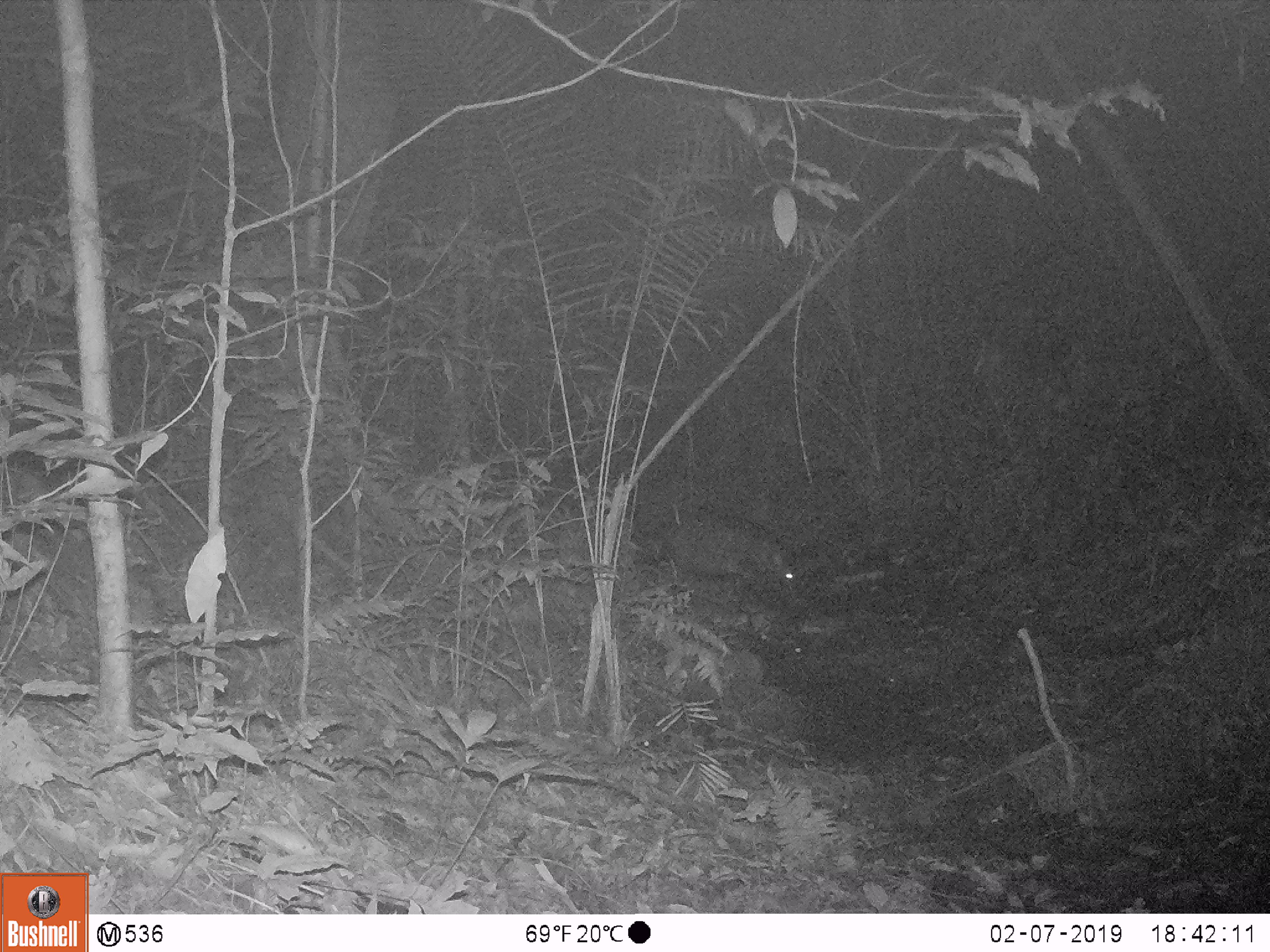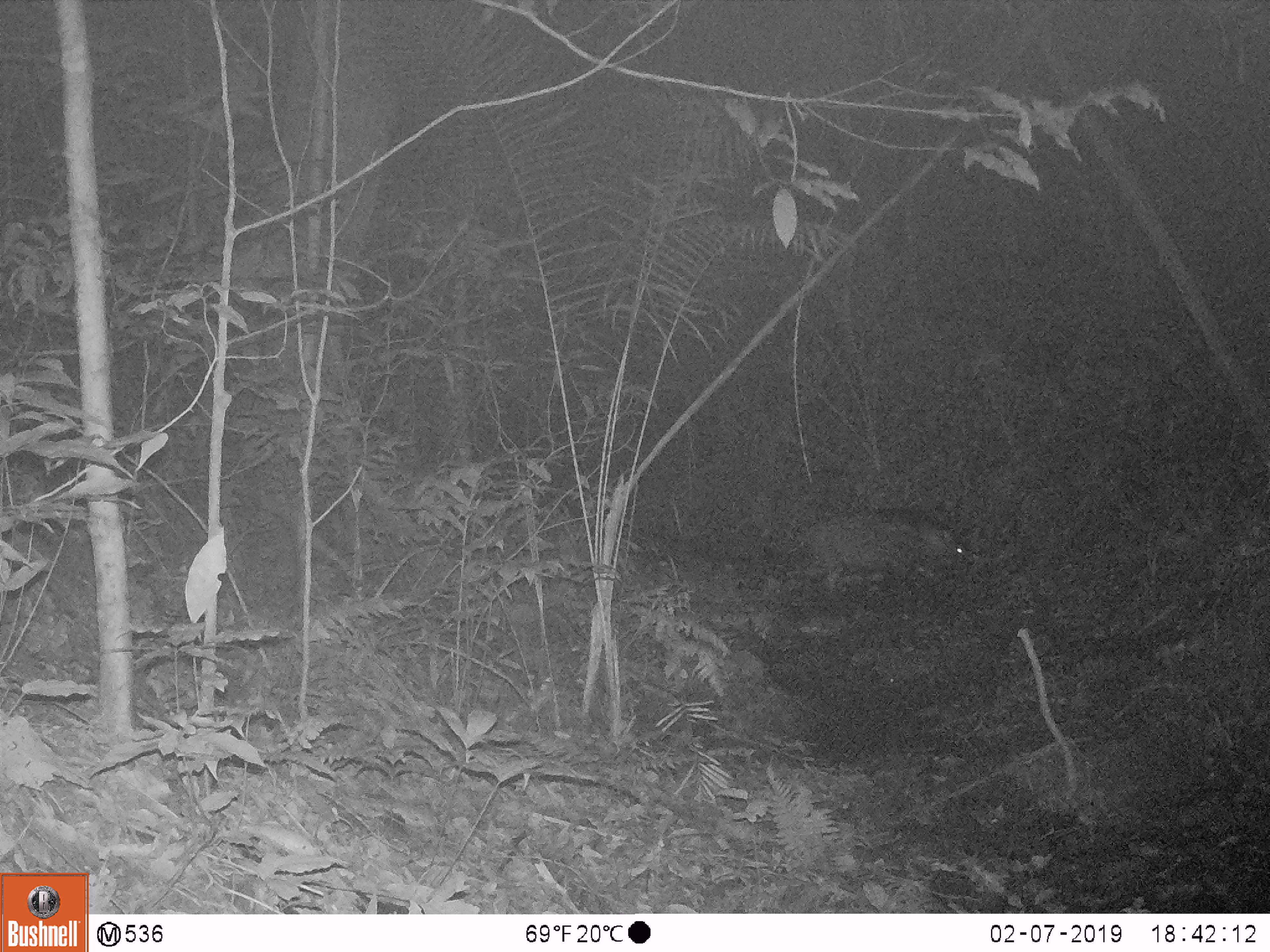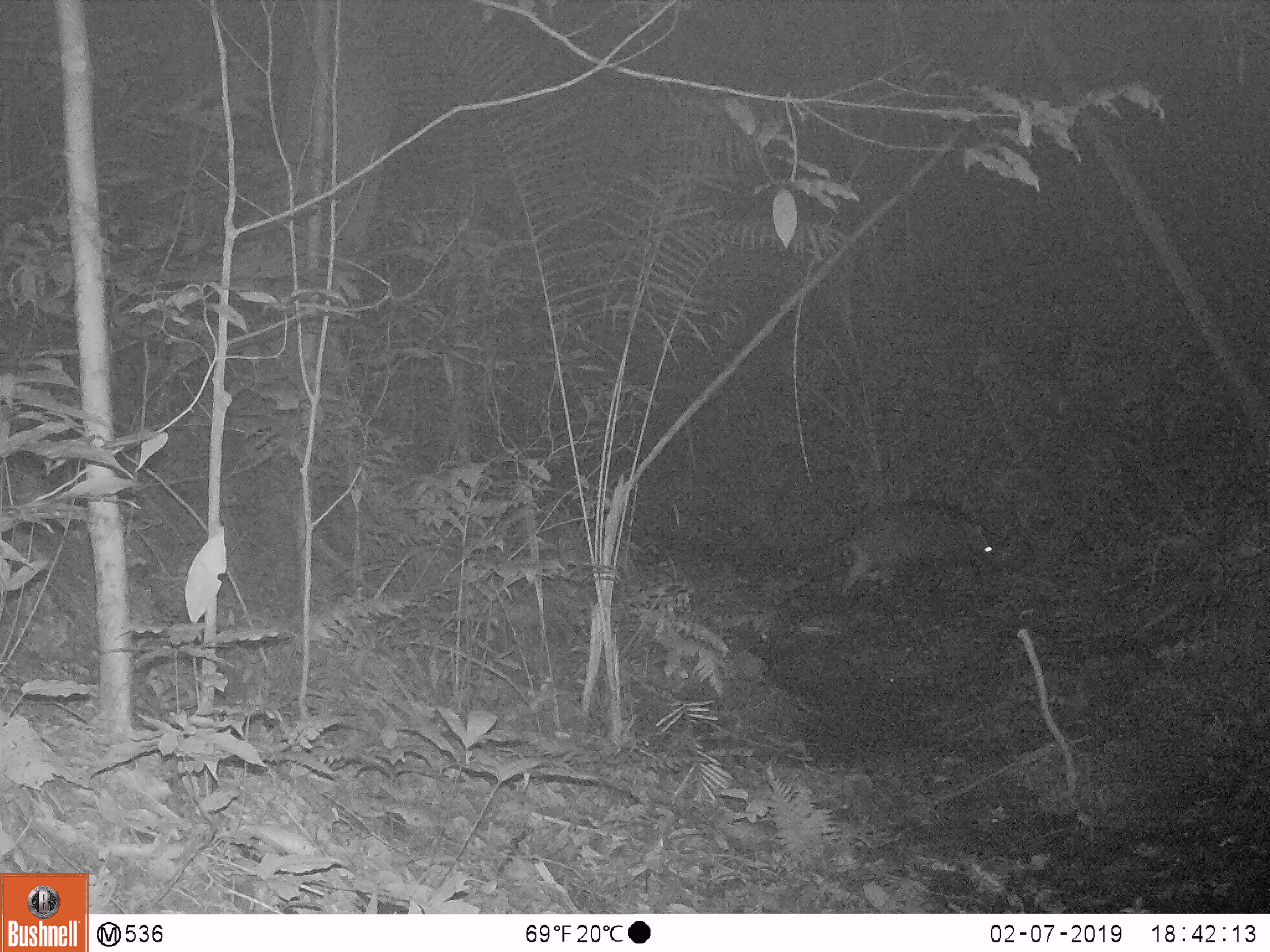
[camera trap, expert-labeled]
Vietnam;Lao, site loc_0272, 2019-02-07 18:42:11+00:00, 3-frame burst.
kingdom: Animalia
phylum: Chordata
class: Mammalia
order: Artiodactyla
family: Suidae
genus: Sus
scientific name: Sus scrofa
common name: eurasian wild pig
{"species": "eurasian wild pig (Sus scrofa)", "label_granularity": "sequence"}